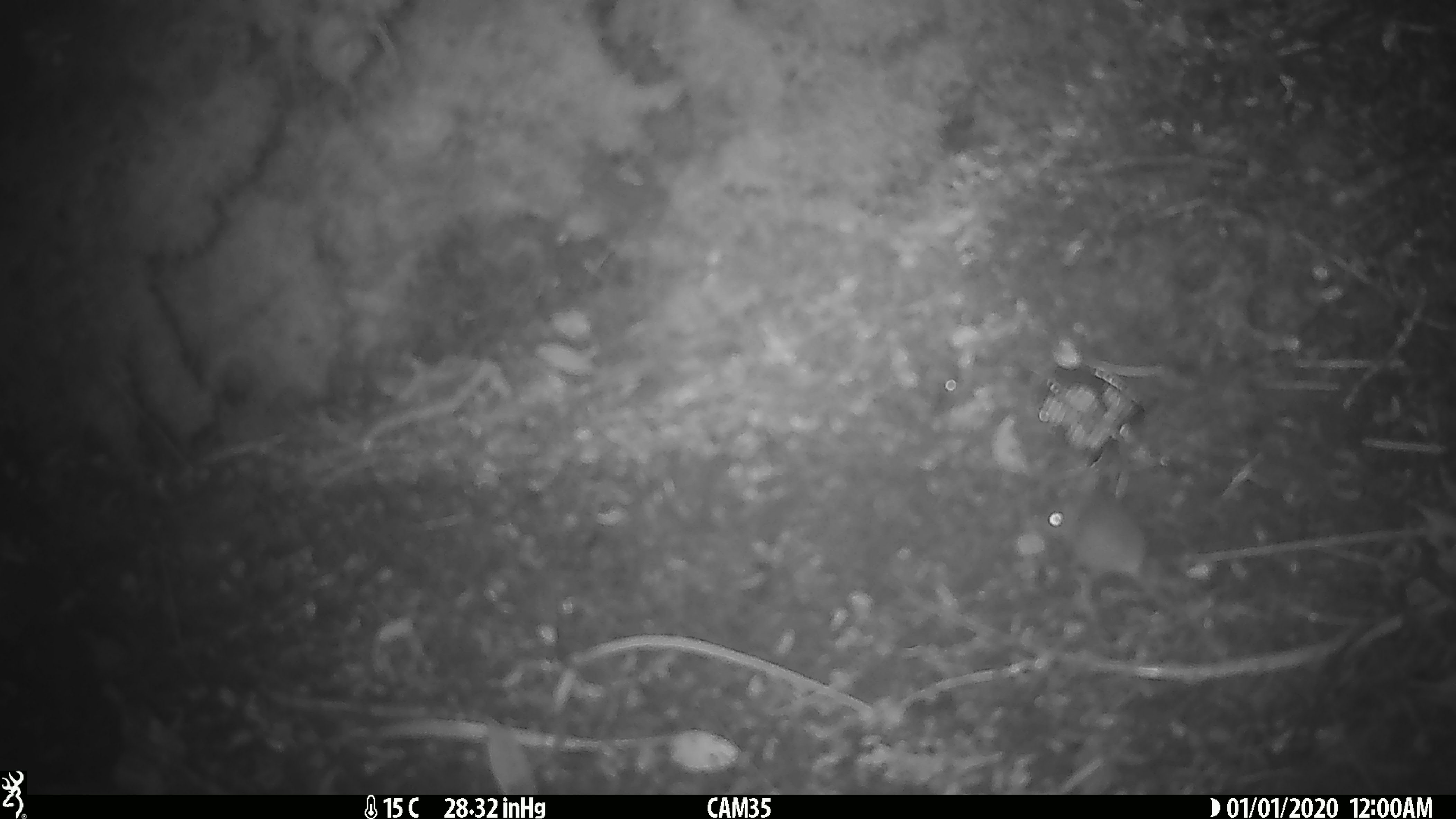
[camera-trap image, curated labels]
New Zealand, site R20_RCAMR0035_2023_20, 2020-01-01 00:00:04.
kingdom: Animalia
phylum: Chordata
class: Mammalia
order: Rodentia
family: Muridae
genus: Mus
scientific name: Mus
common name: mouse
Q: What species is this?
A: Mouse (Mus).